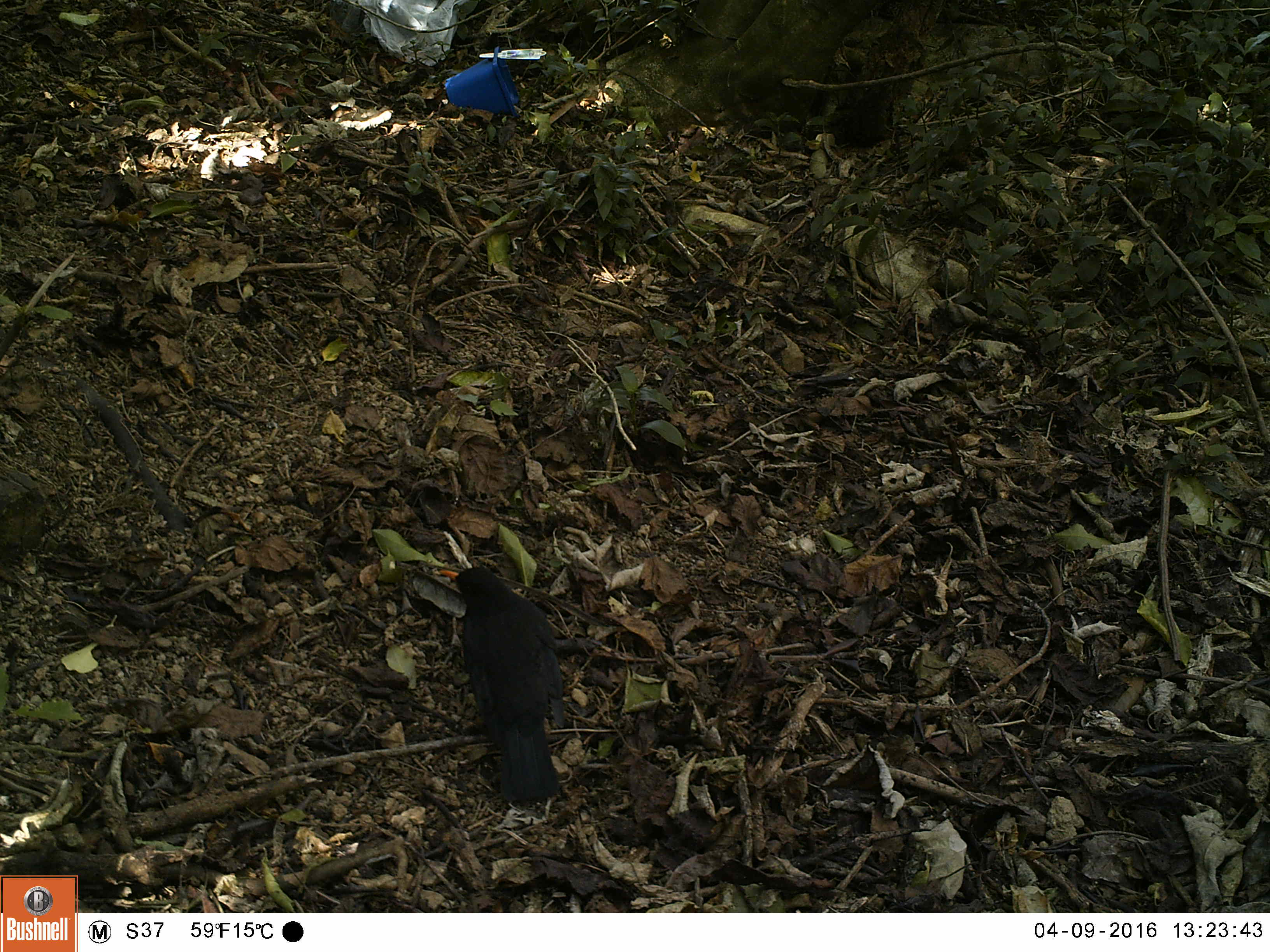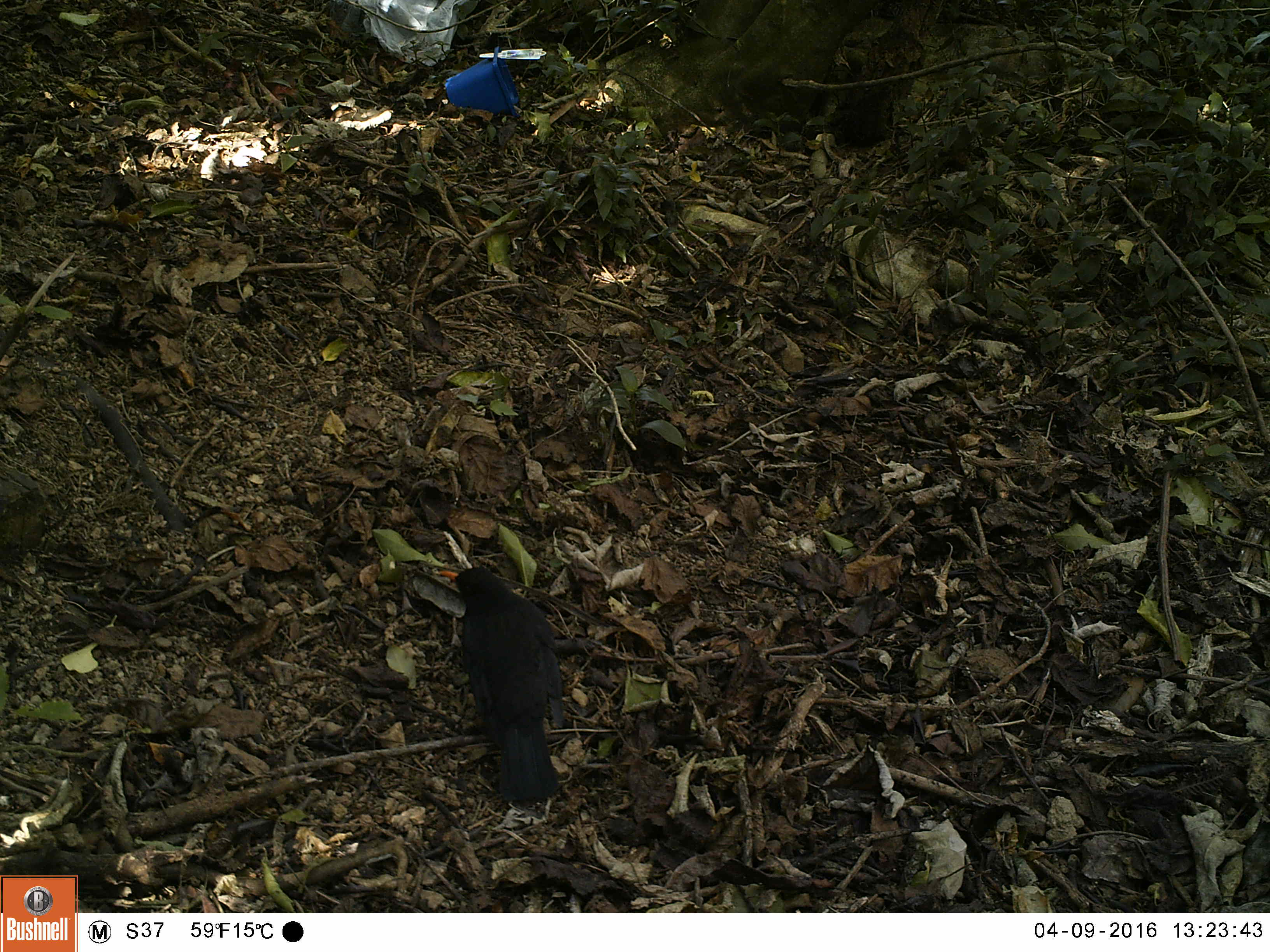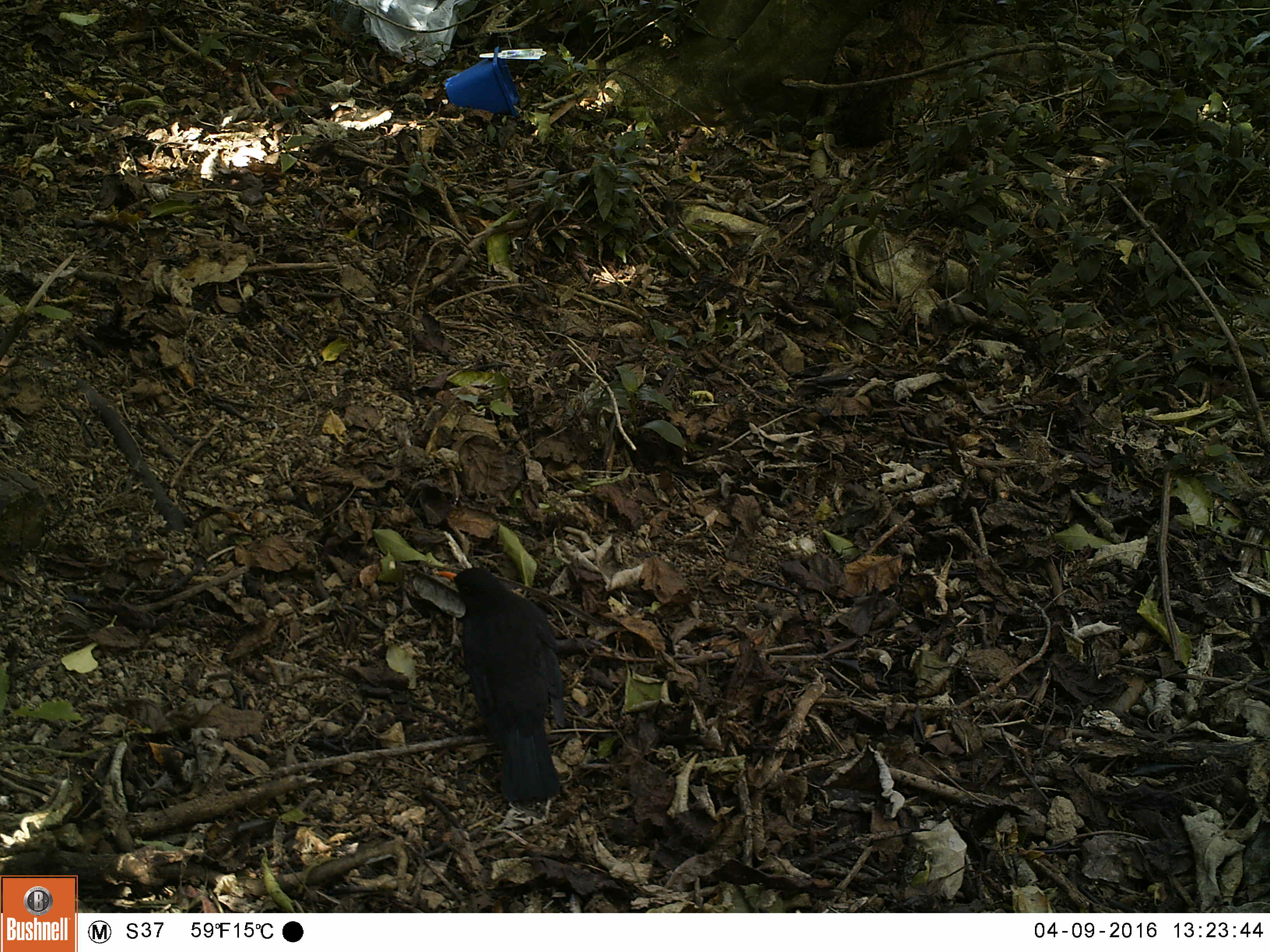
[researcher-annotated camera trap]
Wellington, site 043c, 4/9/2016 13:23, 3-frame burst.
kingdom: Animalia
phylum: Chordata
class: Aves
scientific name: Aves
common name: bird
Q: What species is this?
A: Bird (Aves).